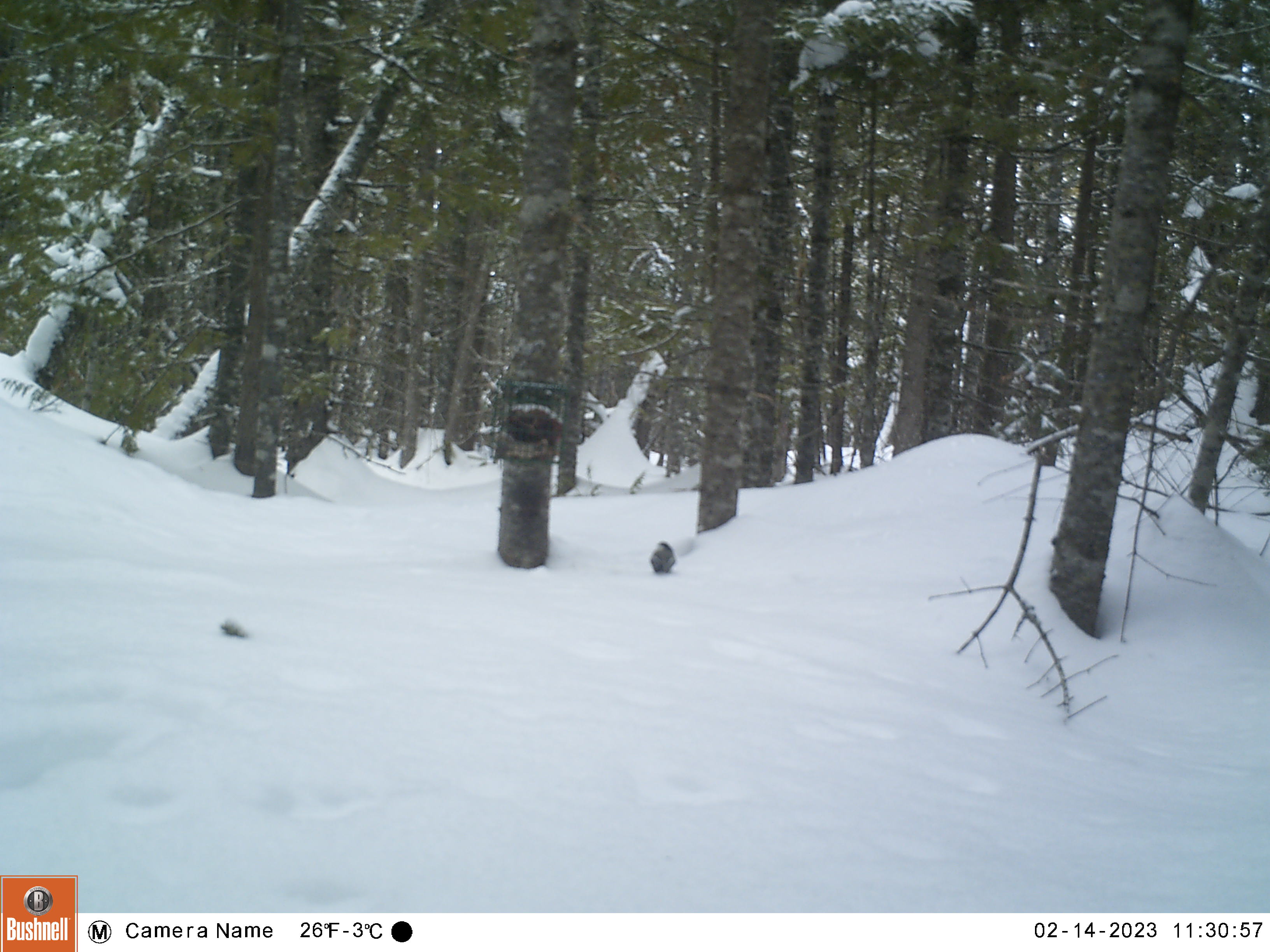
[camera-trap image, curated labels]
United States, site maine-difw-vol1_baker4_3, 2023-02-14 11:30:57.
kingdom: Animalia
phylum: Chordata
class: Aves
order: Passeriformes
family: Paridae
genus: Poecile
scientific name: Poecile atricapillus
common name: black-capped chickadee